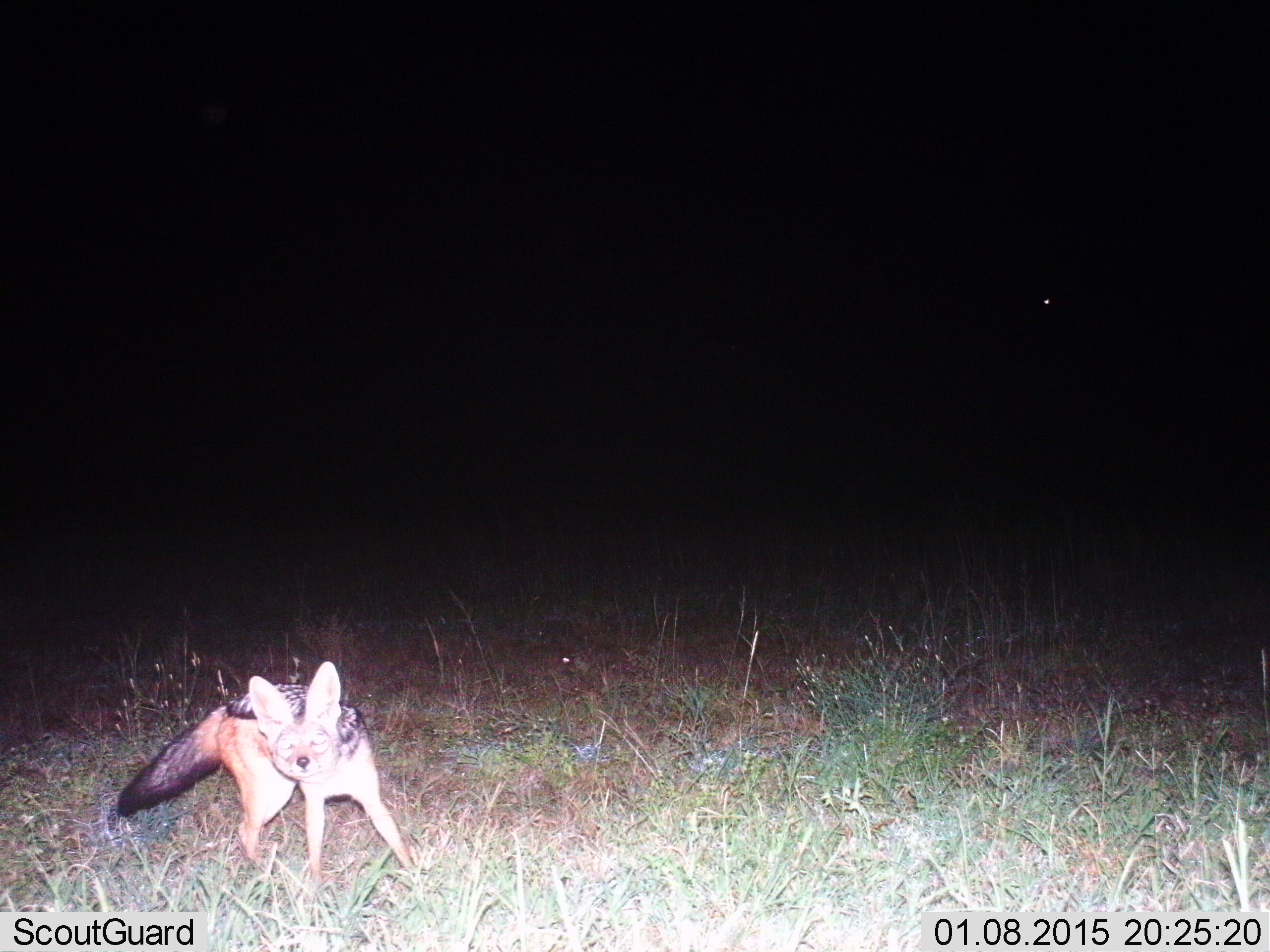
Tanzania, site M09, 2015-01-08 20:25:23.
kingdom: Animalia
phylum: Chordata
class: Mammalia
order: Carnivora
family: Canidae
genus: Otocyon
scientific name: Otocyon megalotis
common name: bat-eared fox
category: batearedfox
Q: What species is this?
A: Batearedfox (bat-eared fox) (Otocyon megalotis).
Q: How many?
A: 1.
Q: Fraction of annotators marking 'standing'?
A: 80%.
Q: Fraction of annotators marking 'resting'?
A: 0%.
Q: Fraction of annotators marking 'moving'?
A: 30%.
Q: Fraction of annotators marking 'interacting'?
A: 0%.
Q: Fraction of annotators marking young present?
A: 0%.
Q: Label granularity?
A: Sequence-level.